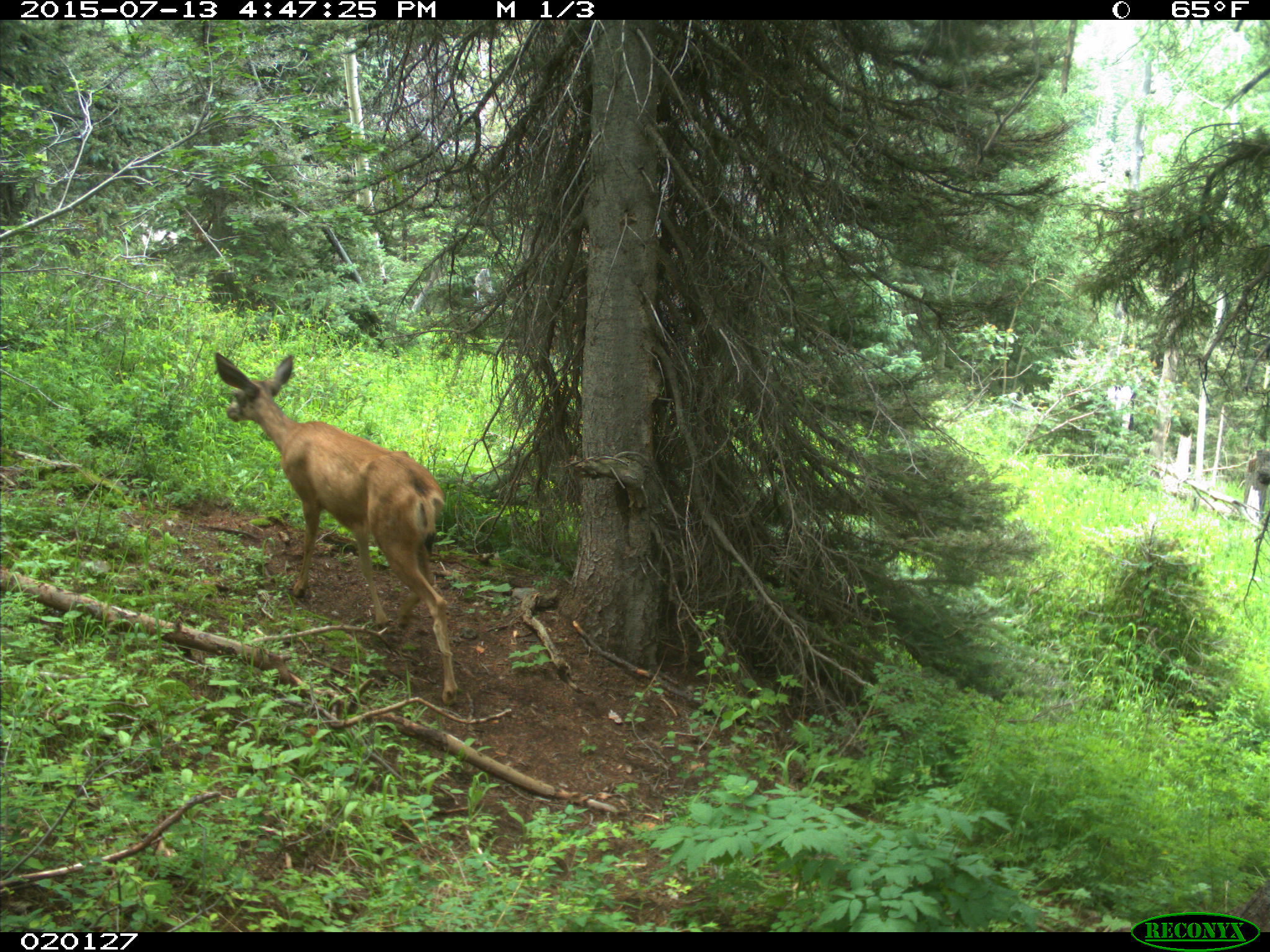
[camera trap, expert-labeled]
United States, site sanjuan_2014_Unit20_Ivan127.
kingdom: Animalia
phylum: Chordata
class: Mammalia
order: Artiodactyla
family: Cervidae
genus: Odocoileus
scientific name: Odocoileus hemionus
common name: mule deer